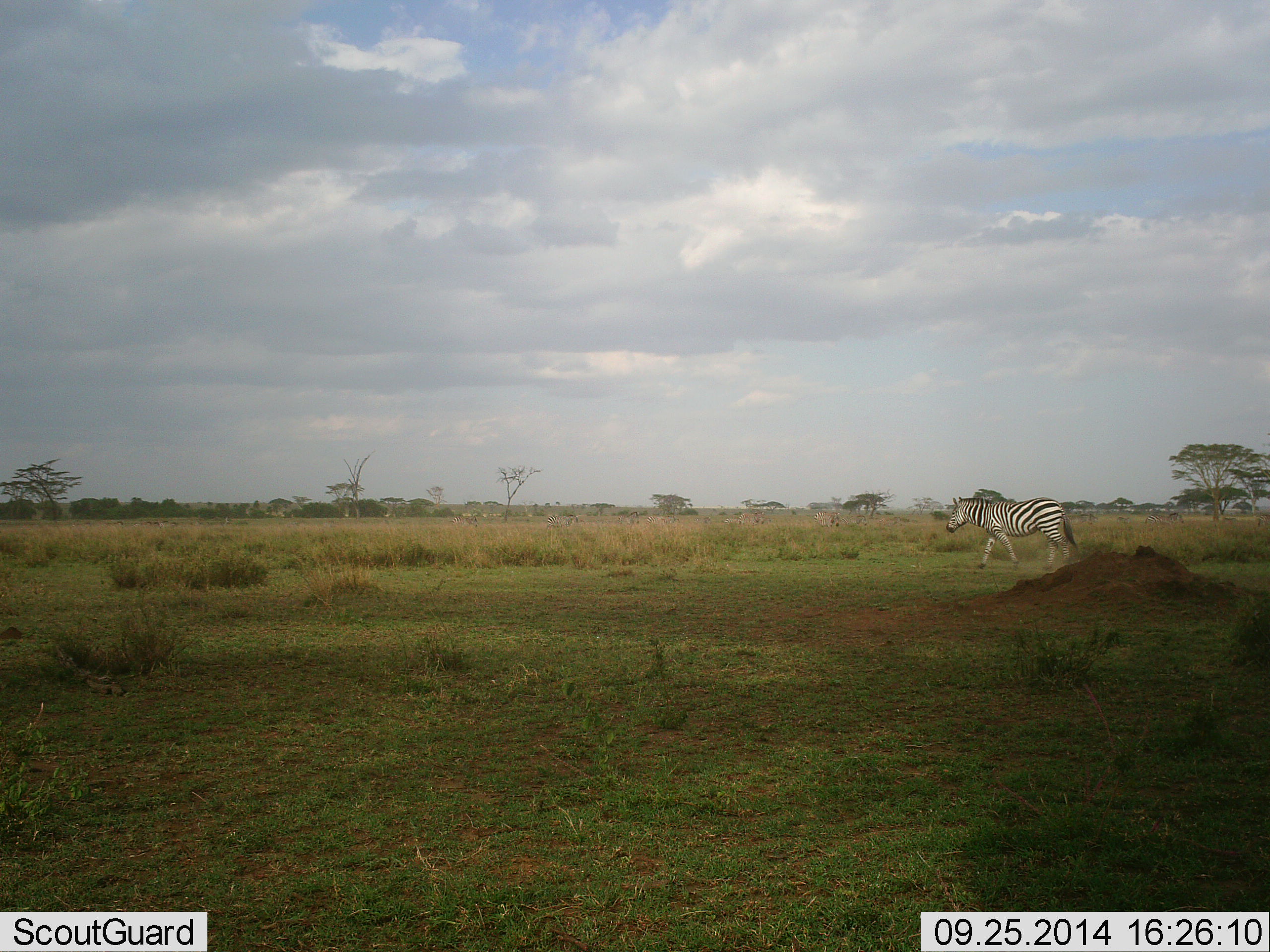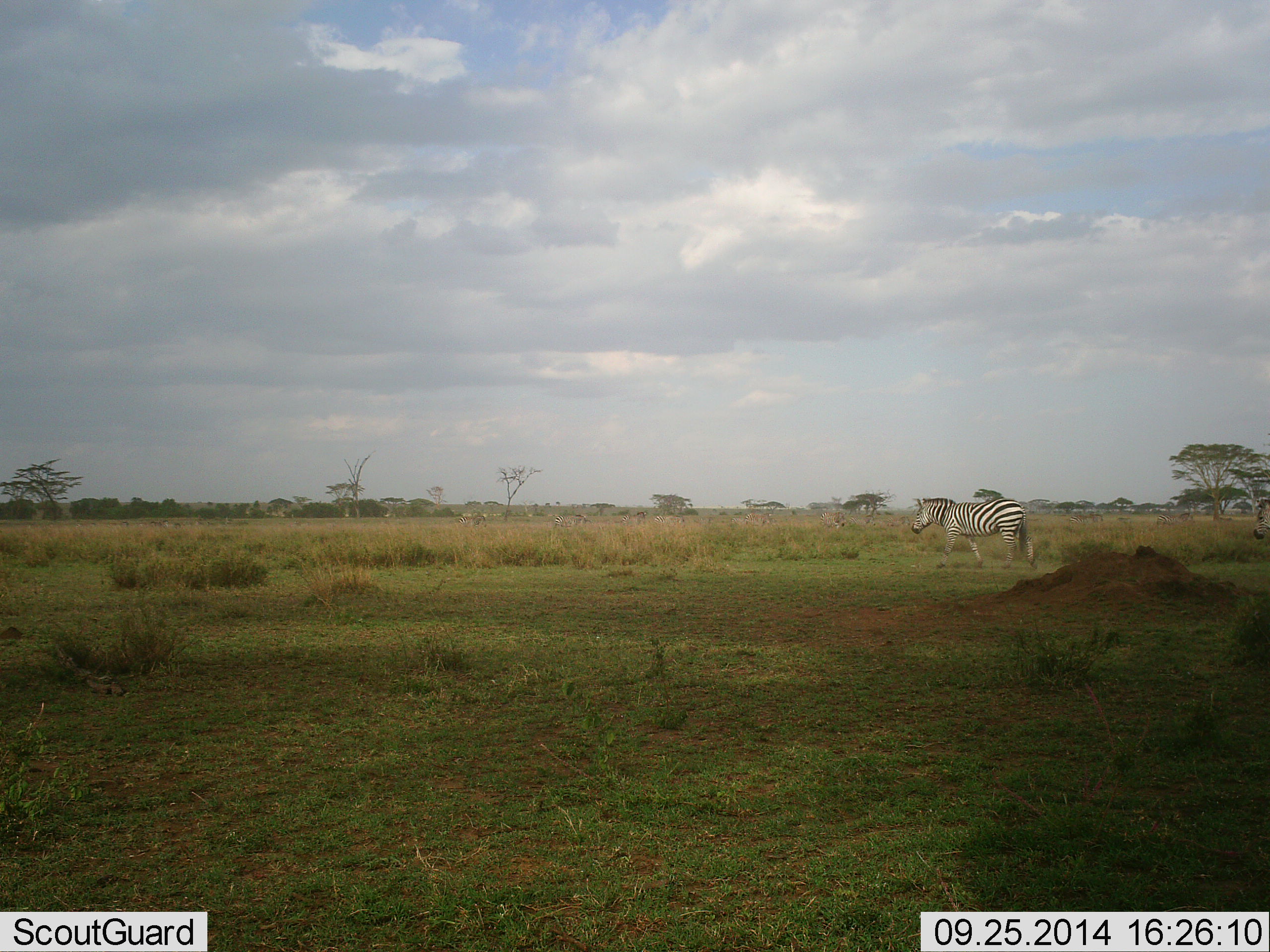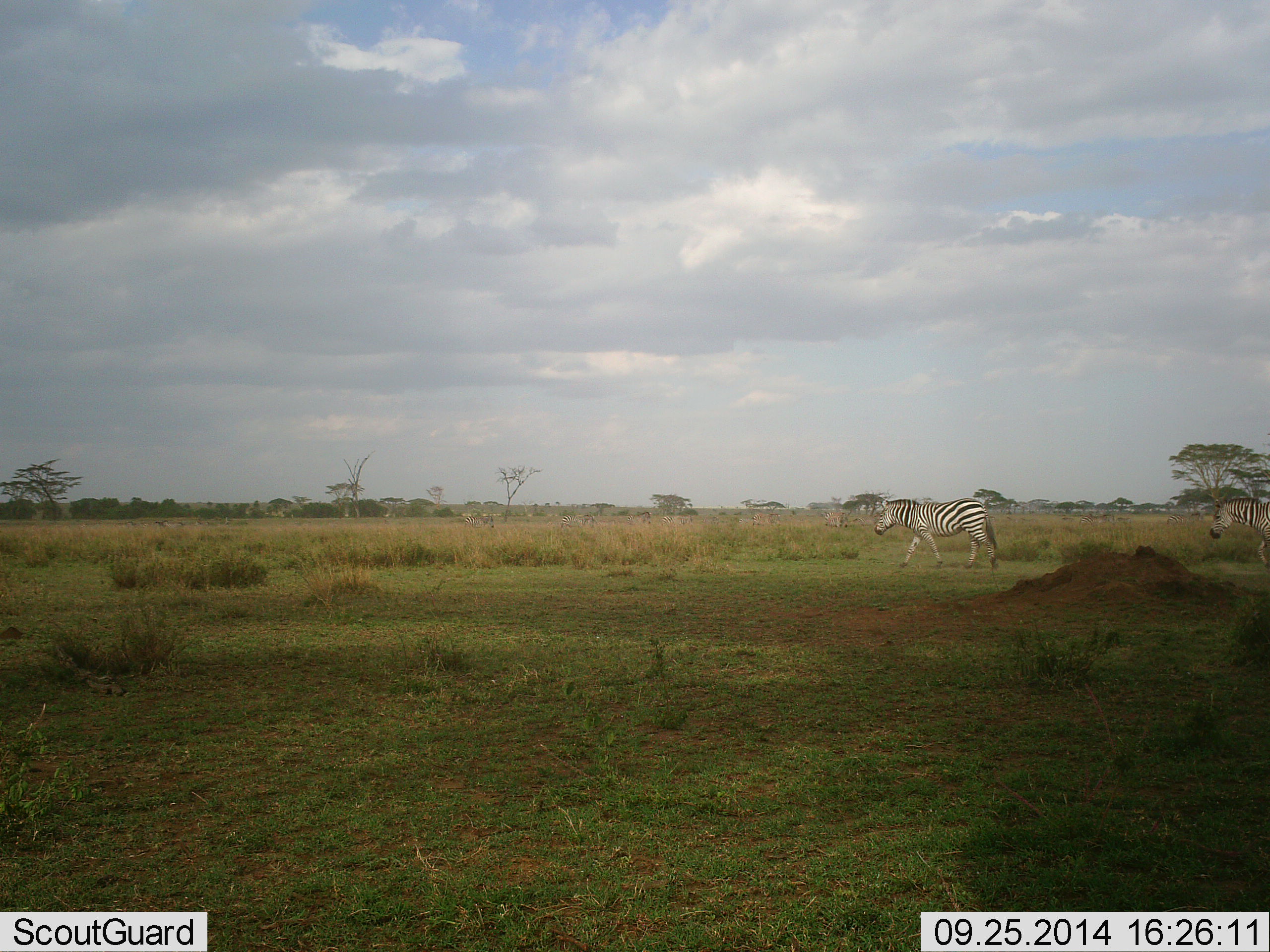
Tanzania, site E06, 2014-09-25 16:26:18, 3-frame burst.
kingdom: Animalia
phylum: Chordata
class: Mammalia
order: Perissodactyla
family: Equidae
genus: Equus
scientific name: Equus quagga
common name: plains zebra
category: zebra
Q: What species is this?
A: Zebra (plains zebra) (Equus quagga).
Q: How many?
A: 11-50.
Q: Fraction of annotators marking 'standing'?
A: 0%.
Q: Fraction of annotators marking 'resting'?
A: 0%.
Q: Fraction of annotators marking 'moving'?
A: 100%.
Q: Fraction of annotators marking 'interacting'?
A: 0%.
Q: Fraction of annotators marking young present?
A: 0%.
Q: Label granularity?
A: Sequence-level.